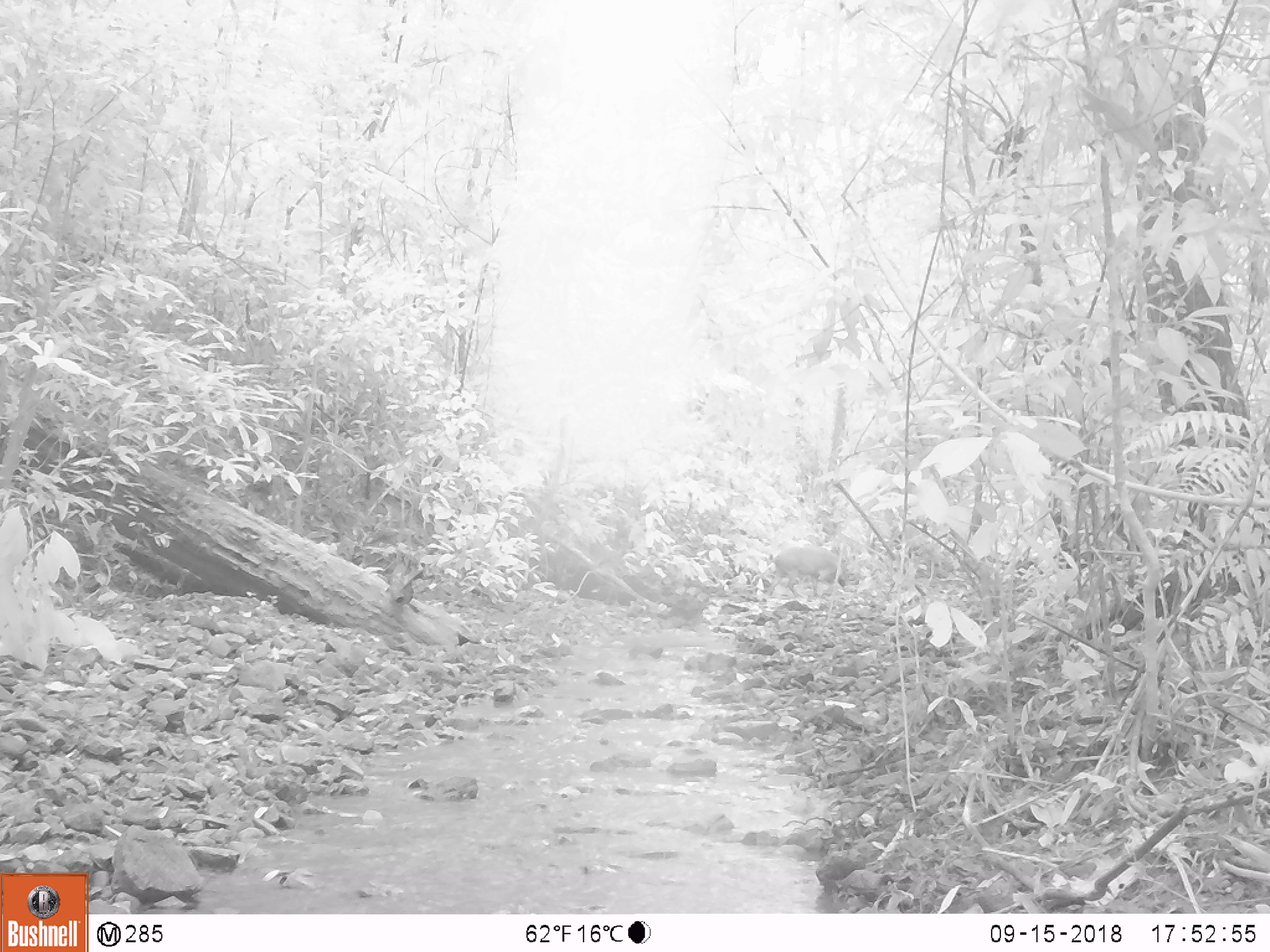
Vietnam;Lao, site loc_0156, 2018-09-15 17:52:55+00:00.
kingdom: Animalia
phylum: Chordata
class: Mammalia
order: Artiodactyla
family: Cervidae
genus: Muntiacus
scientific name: Muntiacus vuquangensis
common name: large-antlered muntjac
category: large antlered muntjac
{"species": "large antlered muntjac (large-antlered muntjac) (Muntiacus vuquangensis)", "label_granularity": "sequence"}